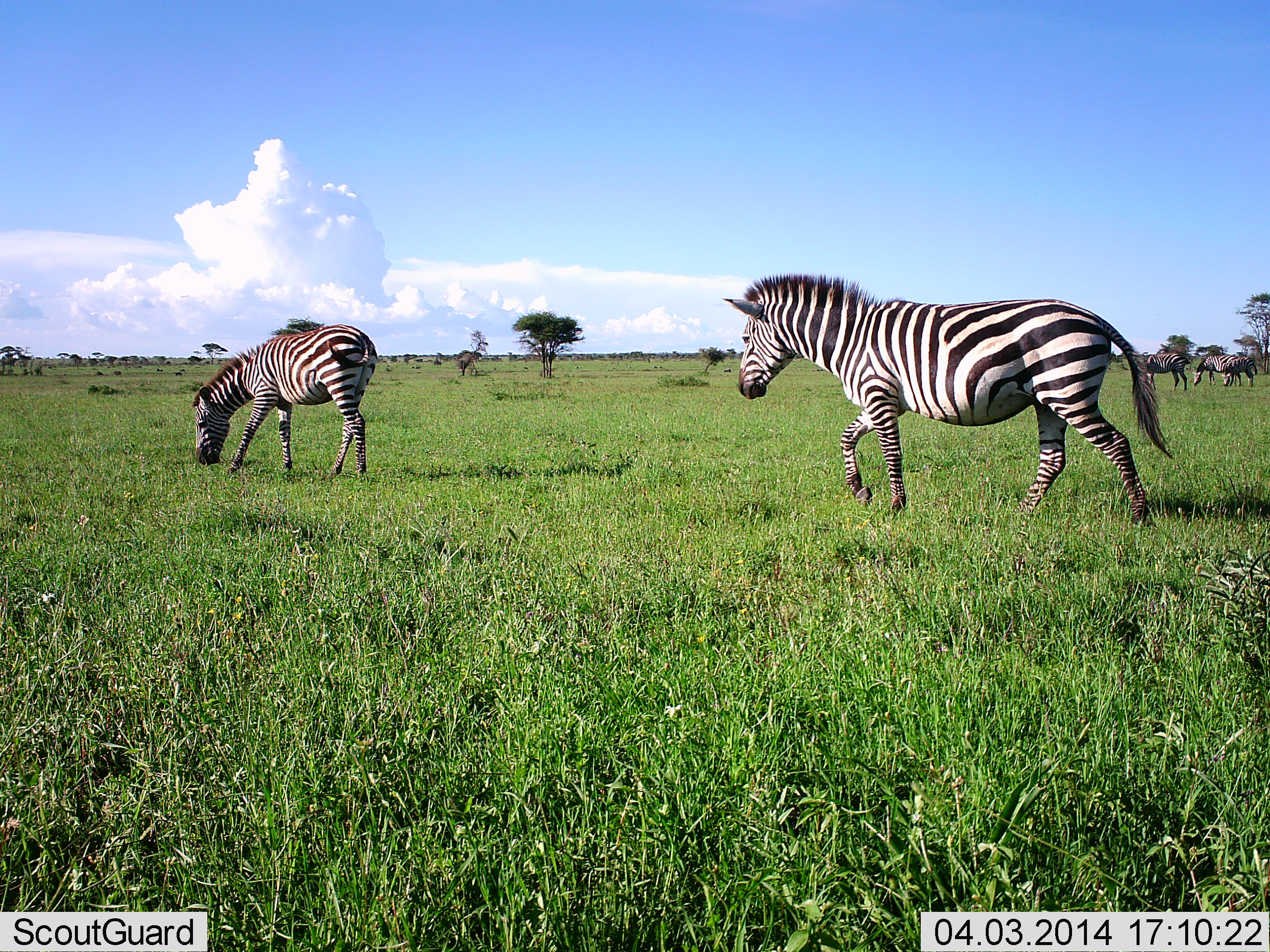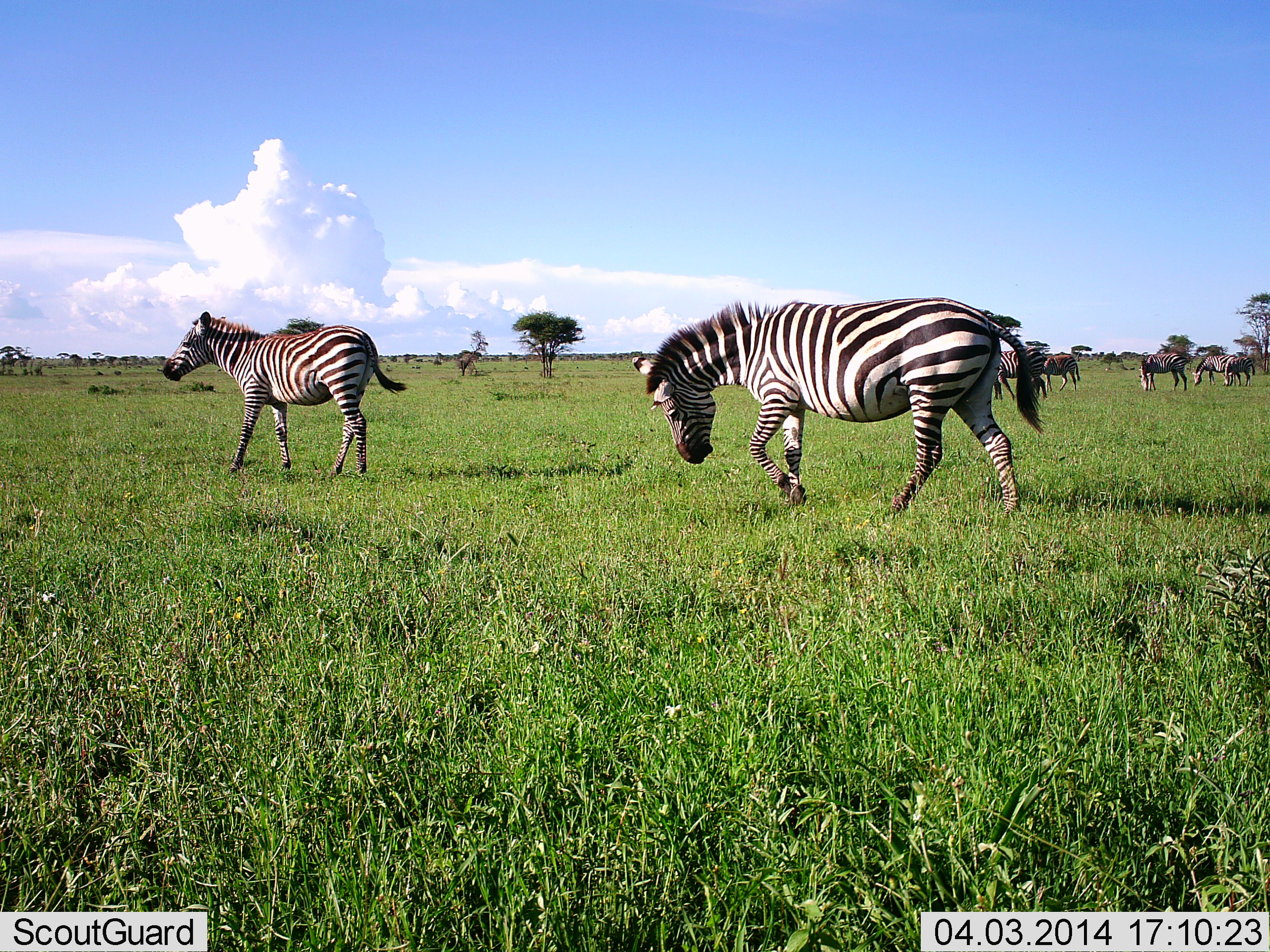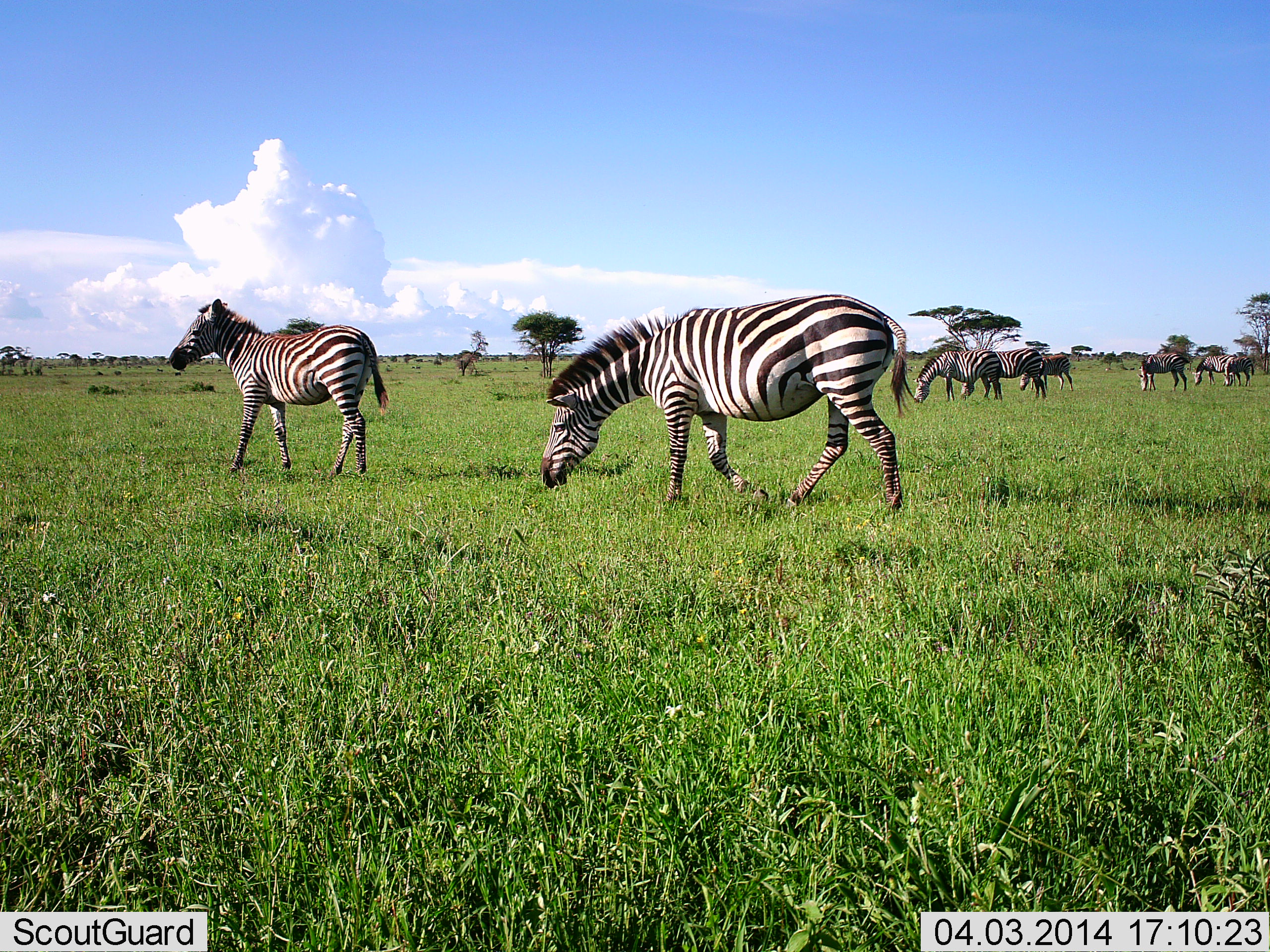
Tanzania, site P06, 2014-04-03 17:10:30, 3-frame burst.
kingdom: Animalia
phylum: Chordata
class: Mammalia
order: Perissodactyla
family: Equidae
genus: Equus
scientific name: Equus quagga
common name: plains zebra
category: zebra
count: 8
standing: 30%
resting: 0%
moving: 70%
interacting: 0%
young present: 10%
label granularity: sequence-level